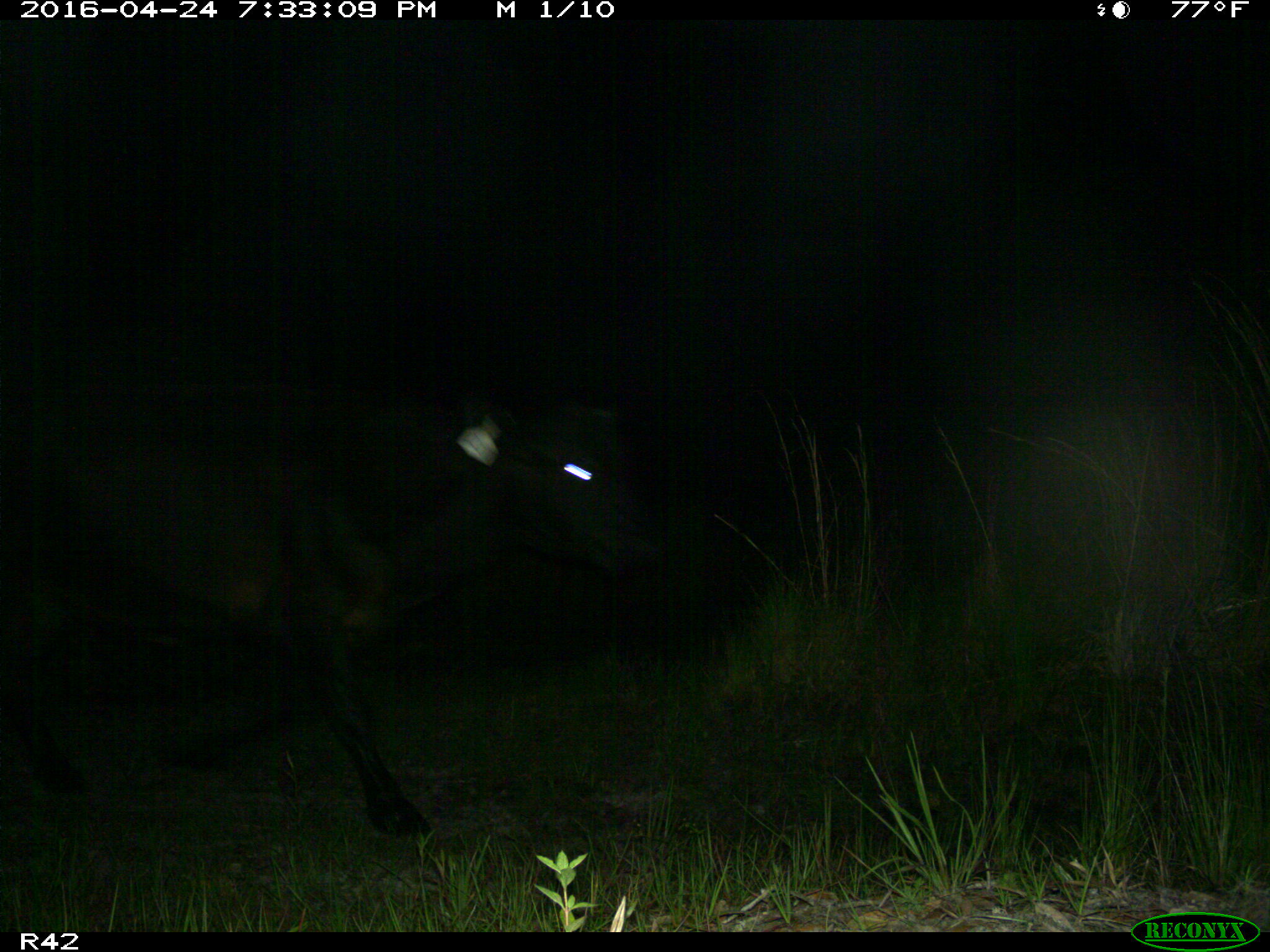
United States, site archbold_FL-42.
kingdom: Animalia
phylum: Chordata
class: Mammalia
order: Artiodactyla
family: Bovidae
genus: Bos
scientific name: Bos taurus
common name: domestic cow